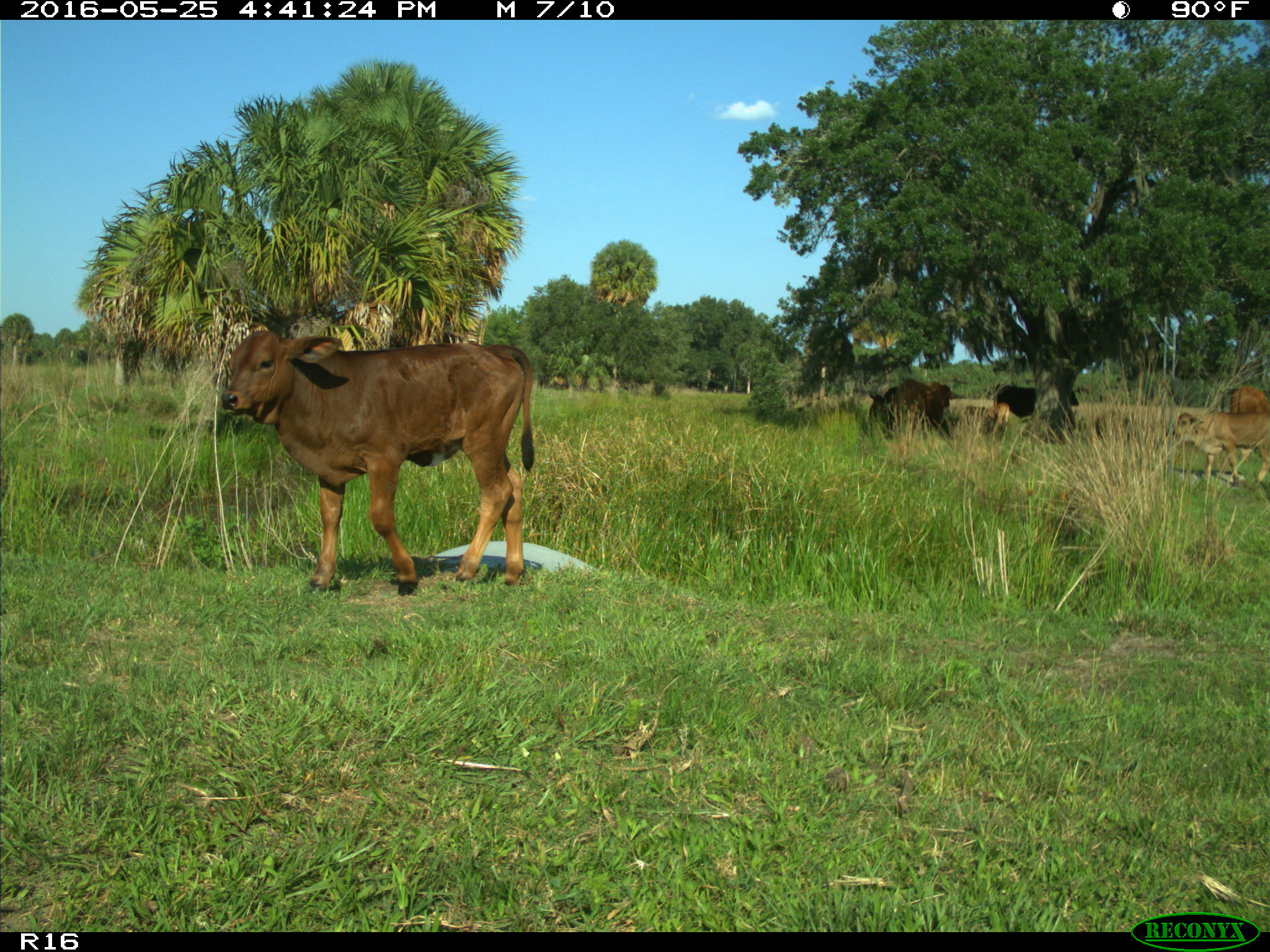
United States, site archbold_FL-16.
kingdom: Animalia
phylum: Chordata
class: Mammalia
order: Artiodactyla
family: Bovidae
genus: Bos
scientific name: Bos taurus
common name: domestic cow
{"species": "Bos taurus (domestic cow)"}